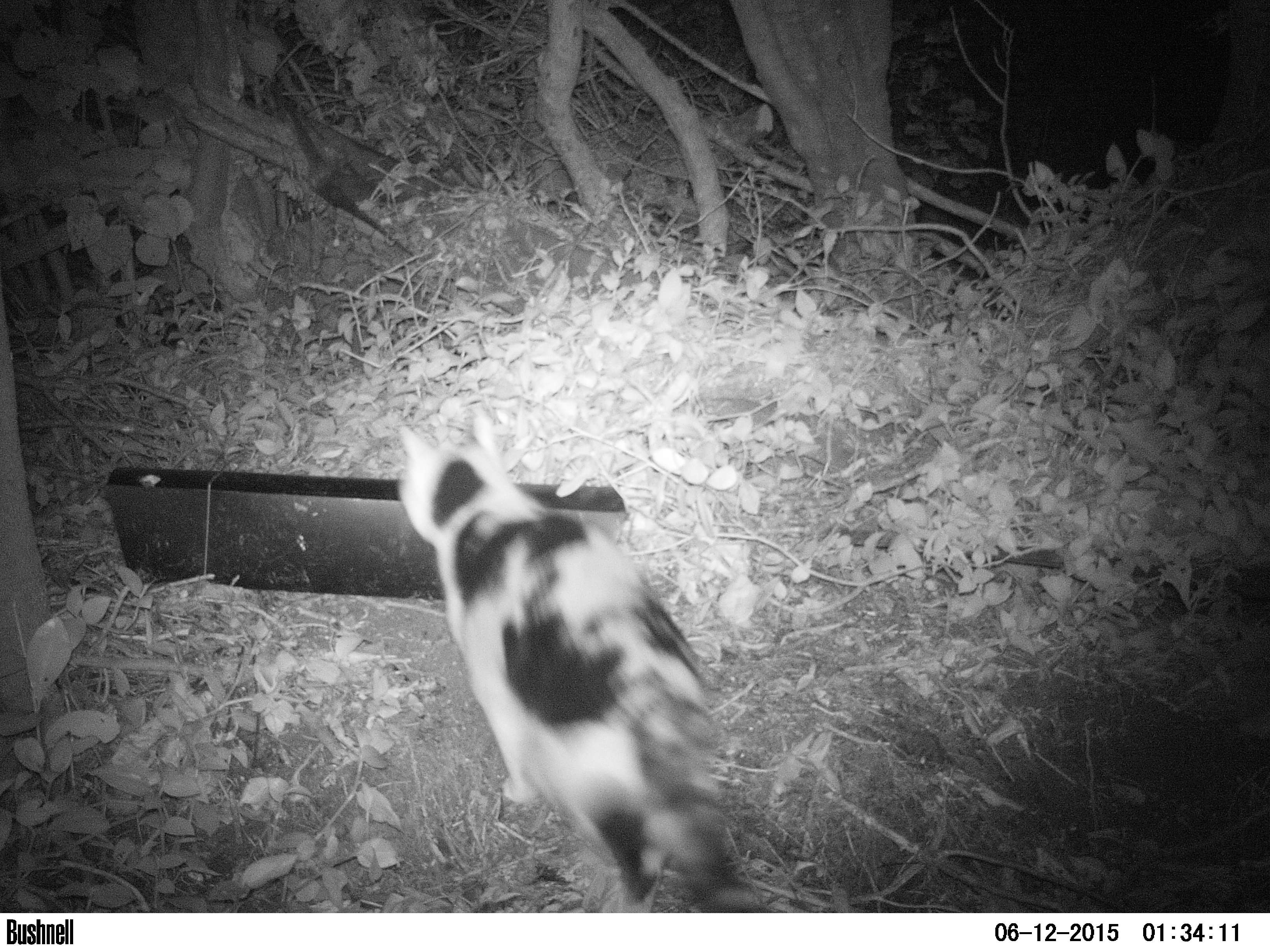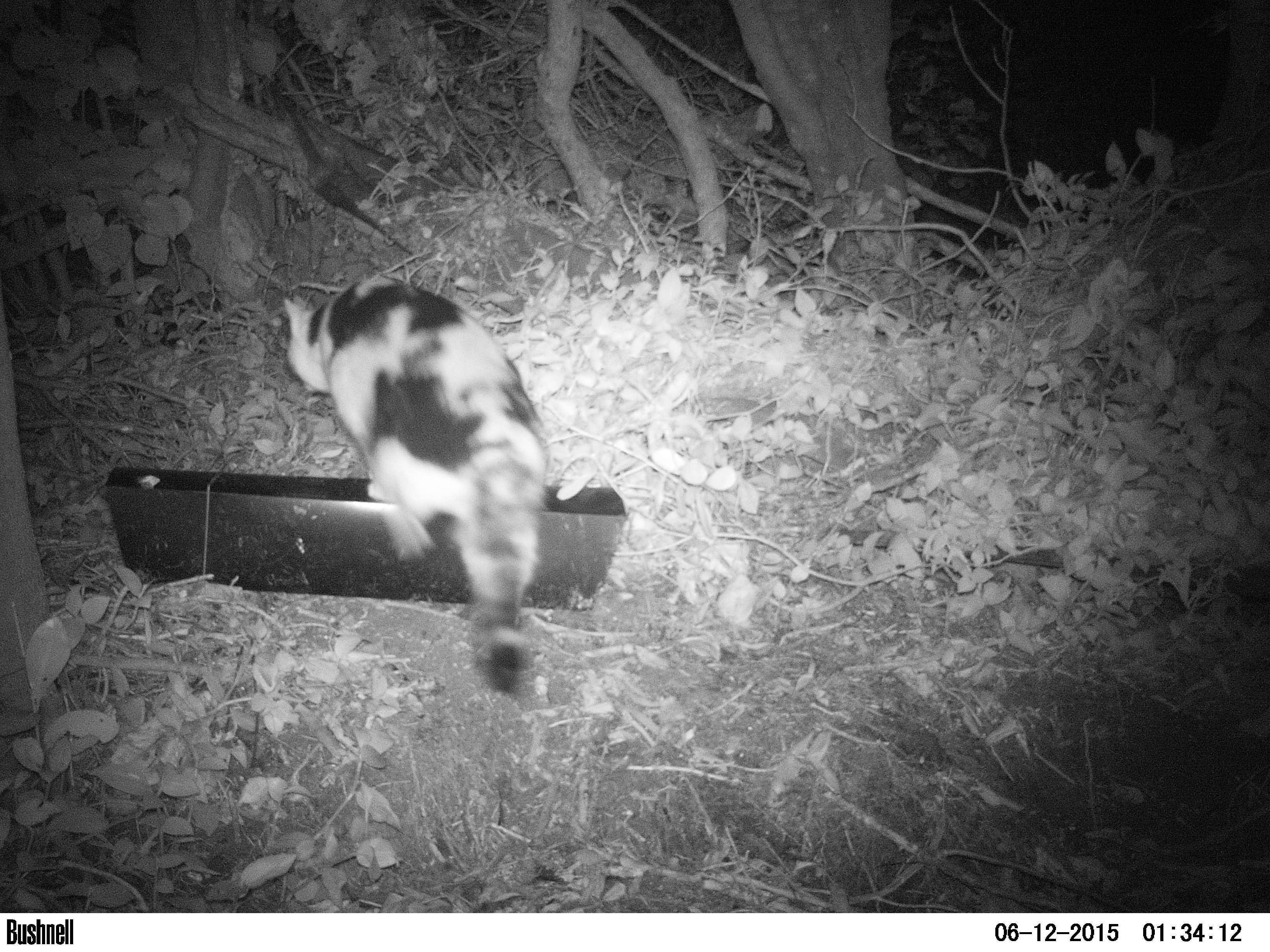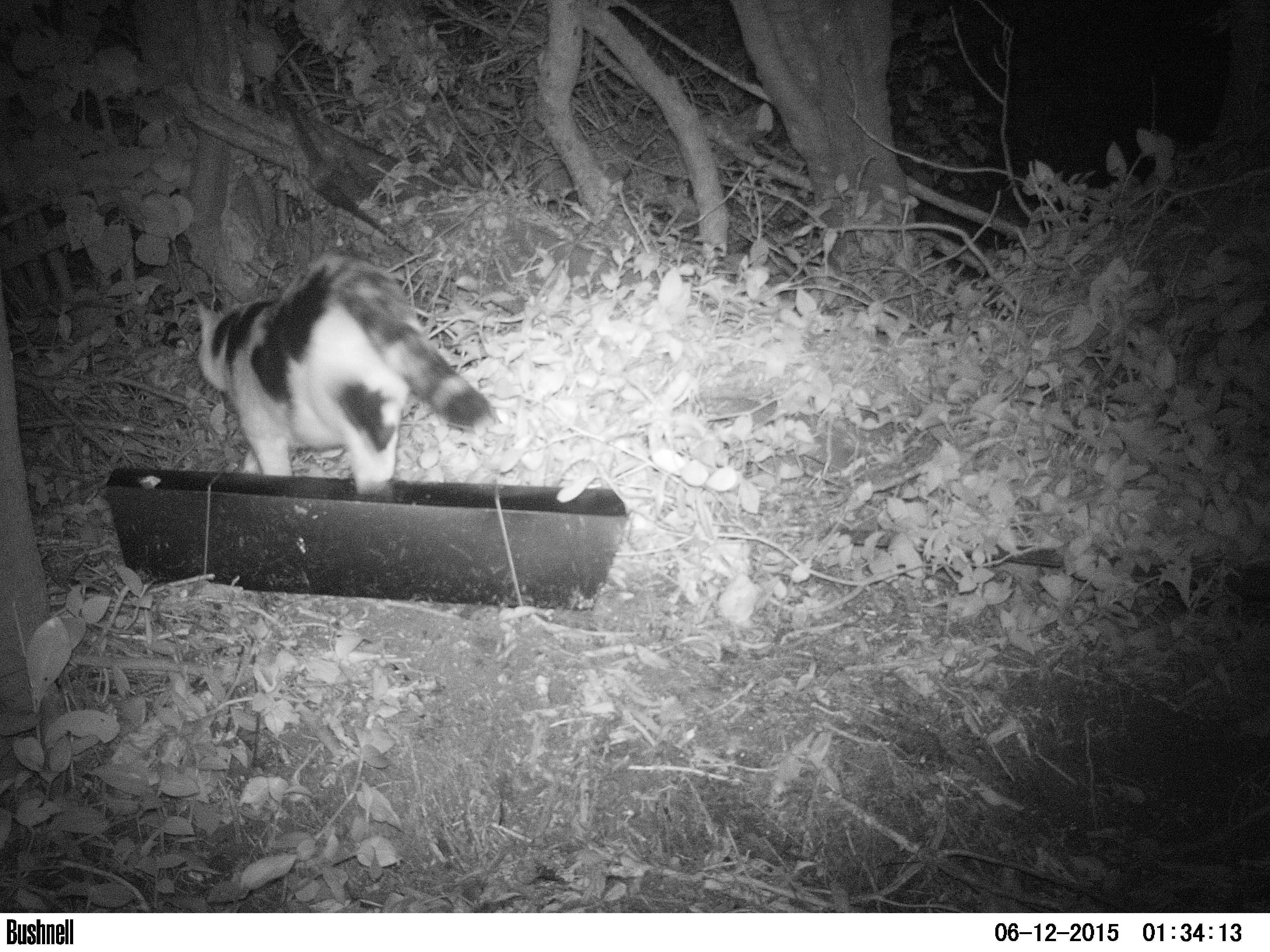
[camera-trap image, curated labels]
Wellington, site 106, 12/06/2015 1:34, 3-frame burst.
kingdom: Animalia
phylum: Chordata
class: Mammalia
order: Carnivora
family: Felidae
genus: Felis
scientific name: Felis catus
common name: cat